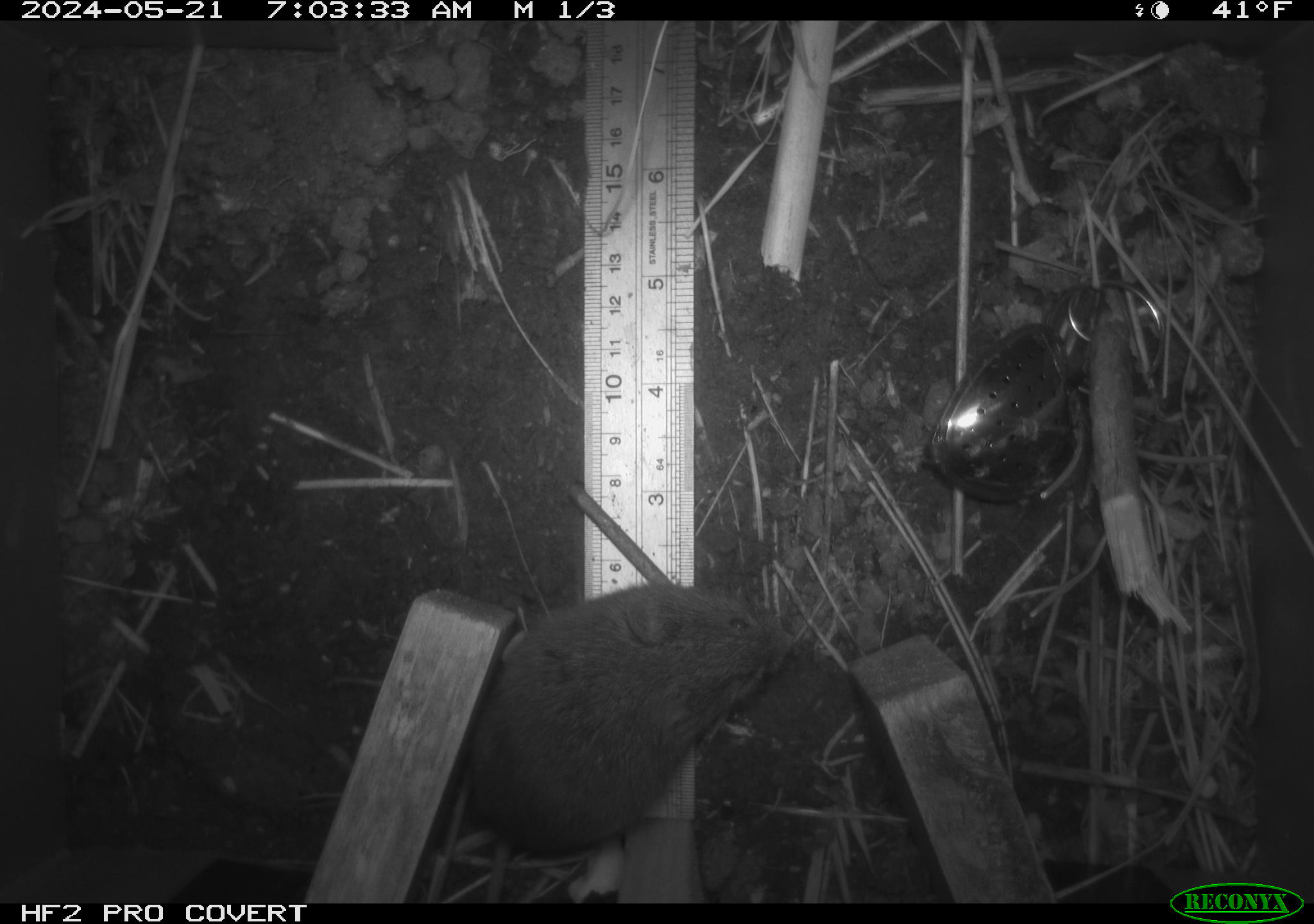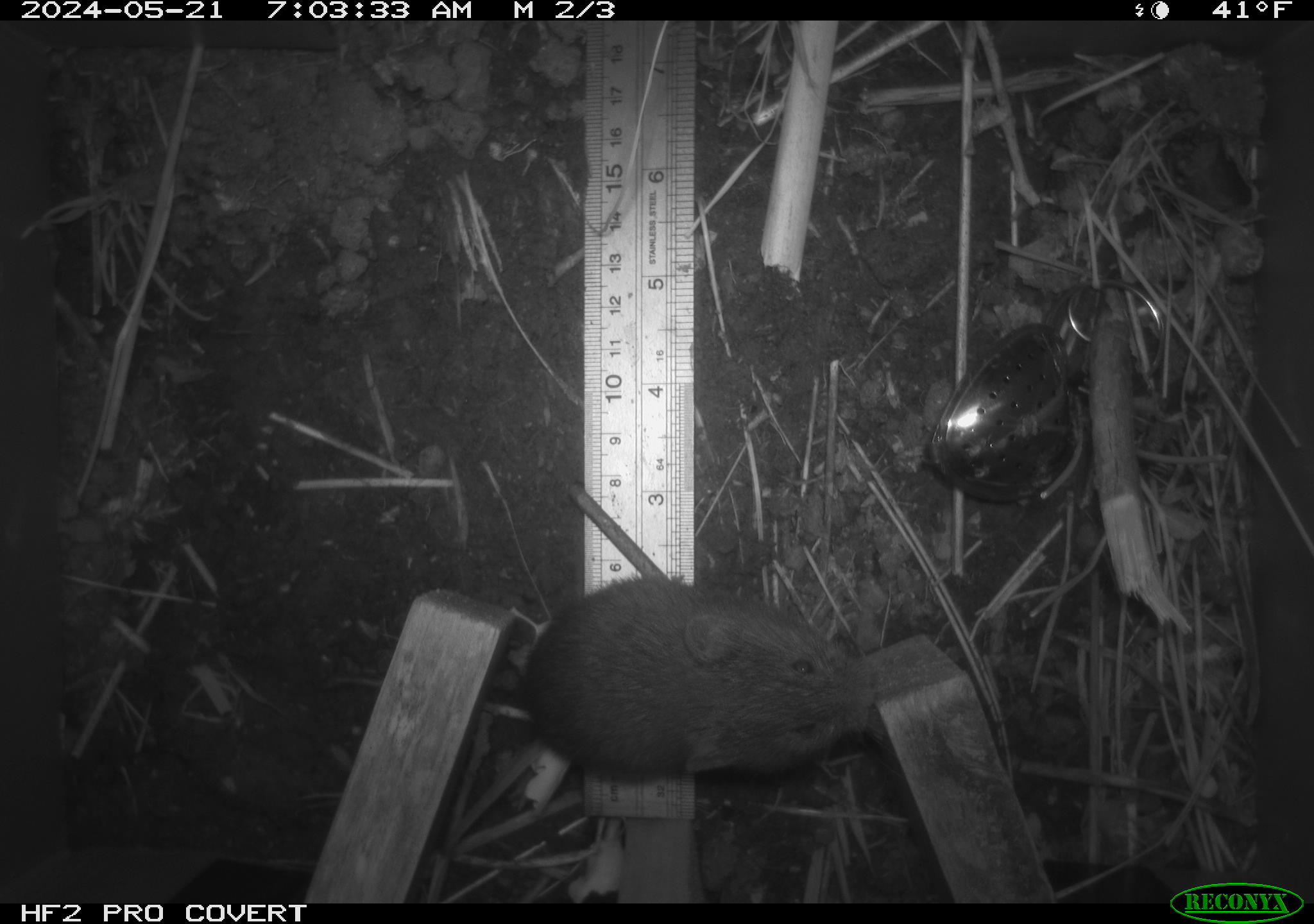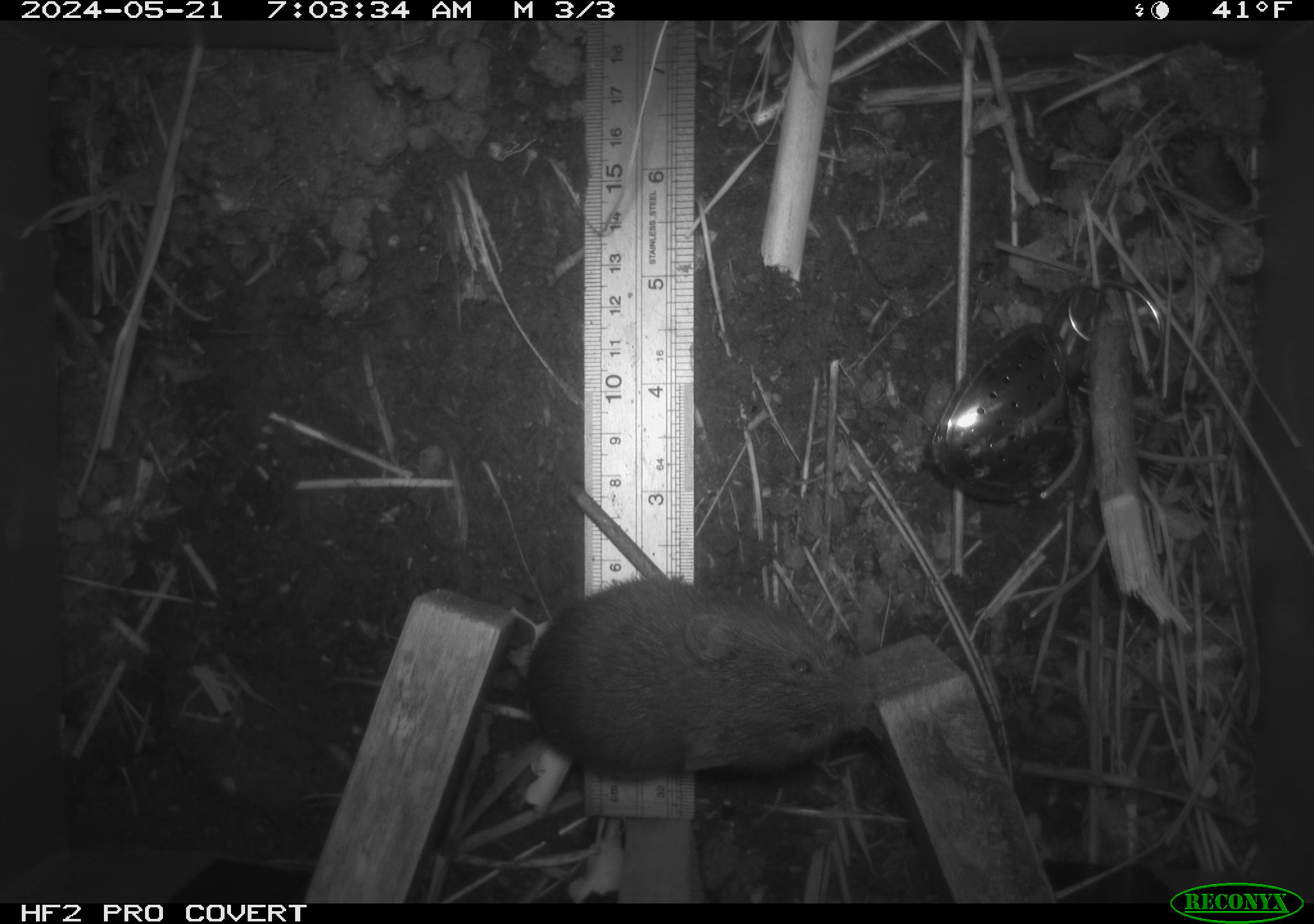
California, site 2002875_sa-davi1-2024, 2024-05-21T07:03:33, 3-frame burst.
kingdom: Animalia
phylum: Chordata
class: Mammalia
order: Rodentia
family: Cricetidae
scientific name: Arvicolinae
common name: voles, lemmings, and muskrats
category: arvicolinae subfamily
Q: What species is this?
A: Arvicolinae subfamily (voles, lemmings, and muskrats) (Arvicolinae).